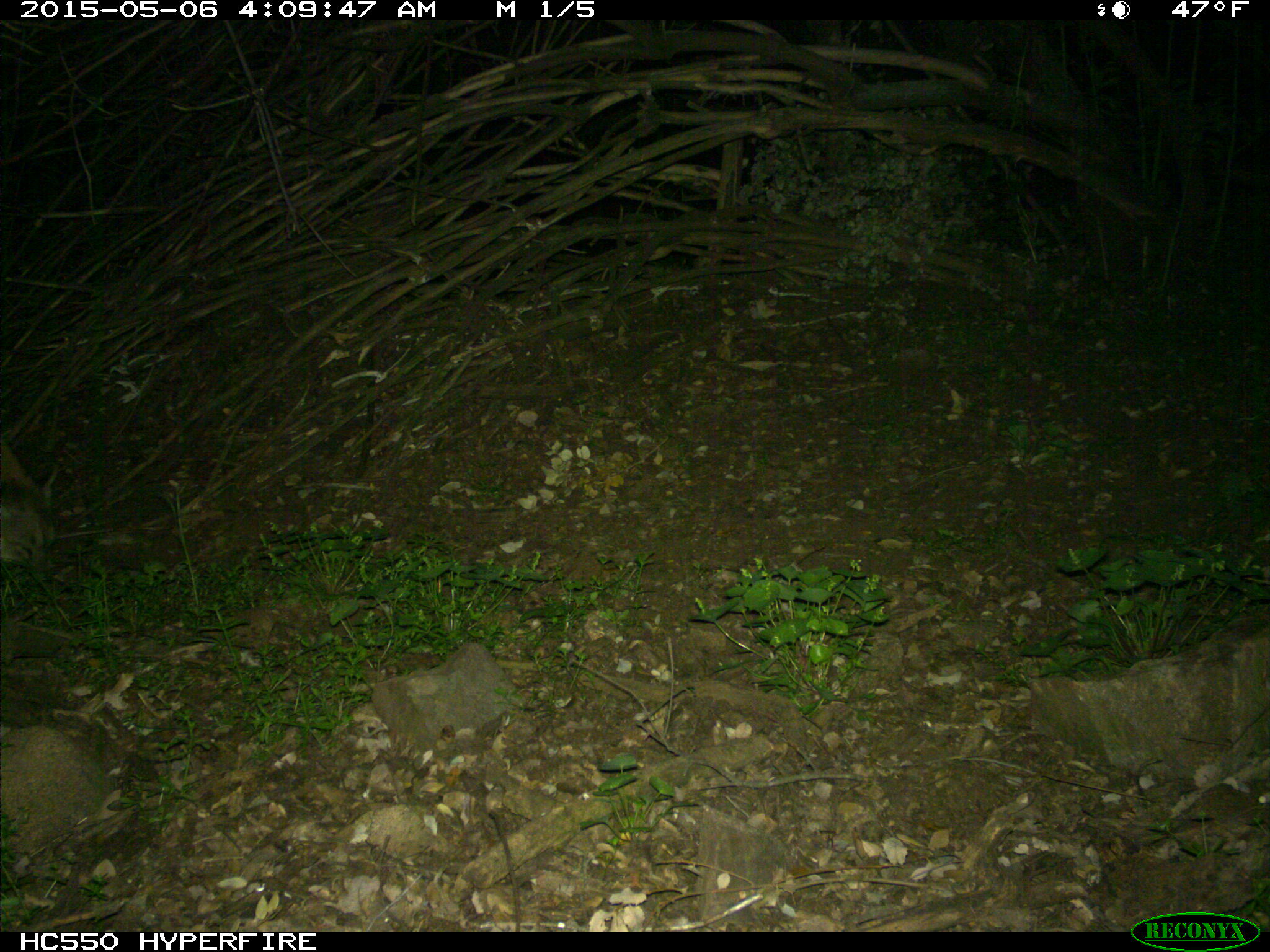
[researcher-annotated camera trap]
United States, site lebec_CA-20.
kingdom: Animalia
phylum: Chordata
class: Mammalia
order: Carnivora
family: Felidae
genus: Puma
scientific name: Puma concolor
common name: mountain lion